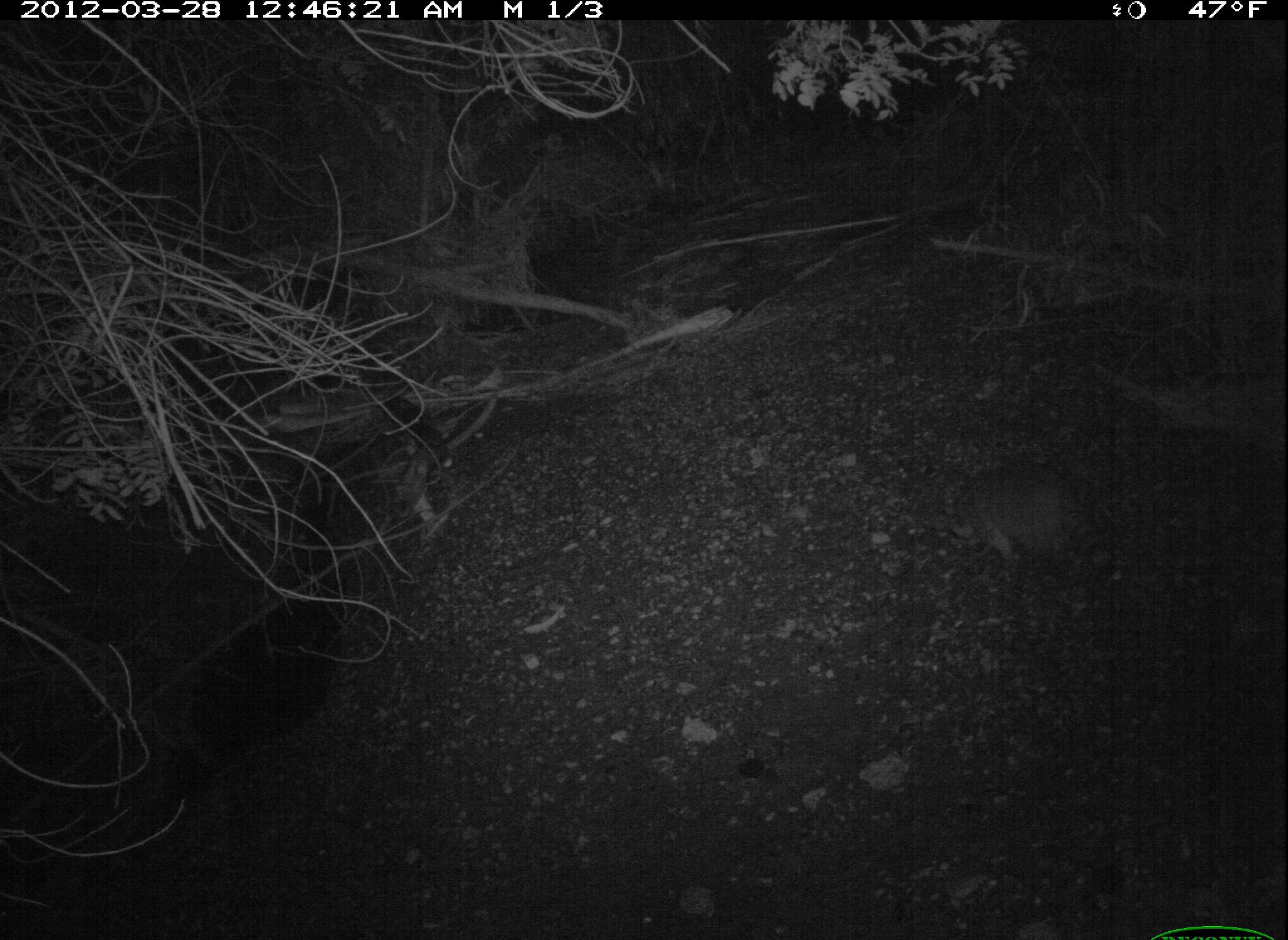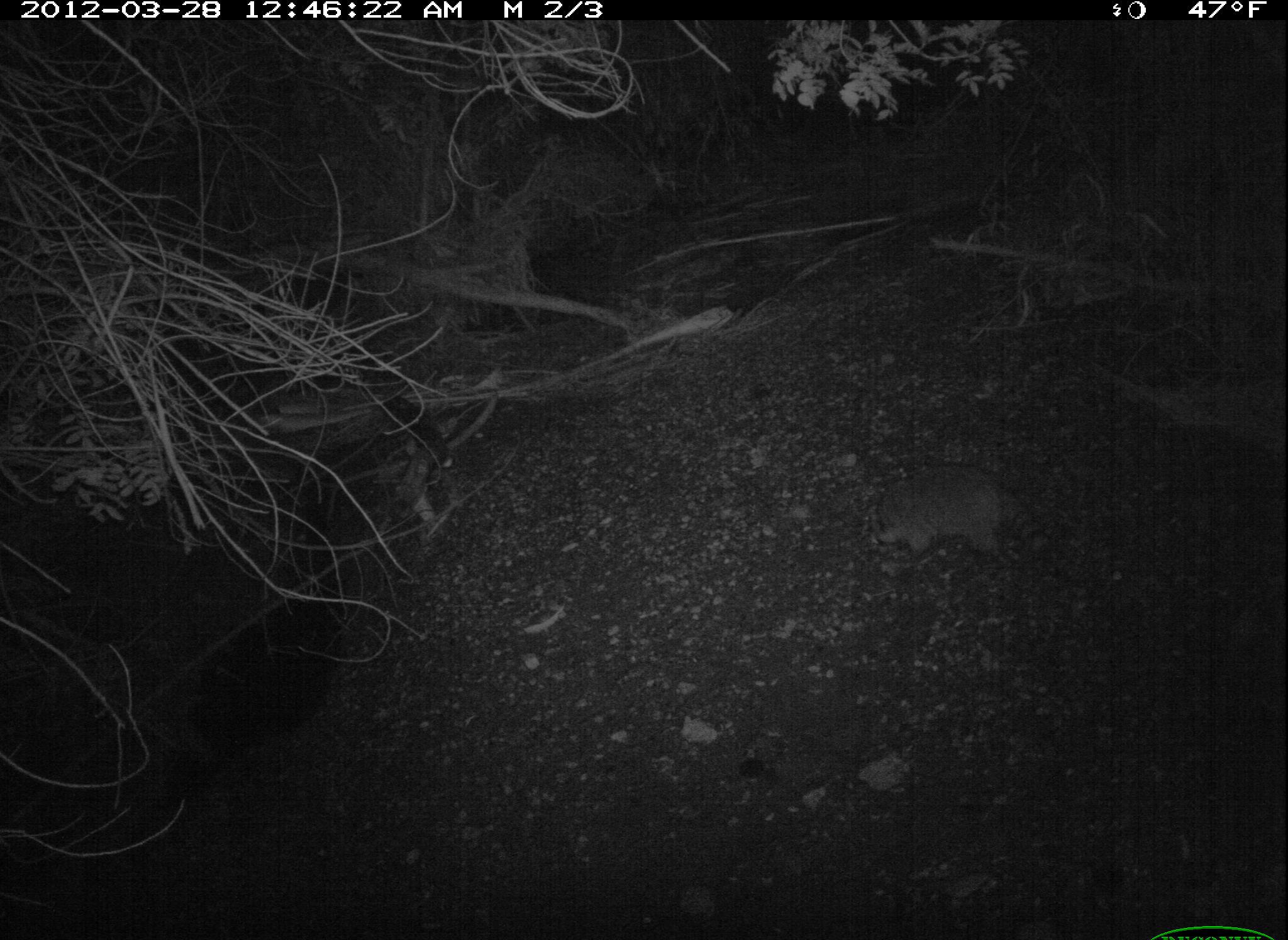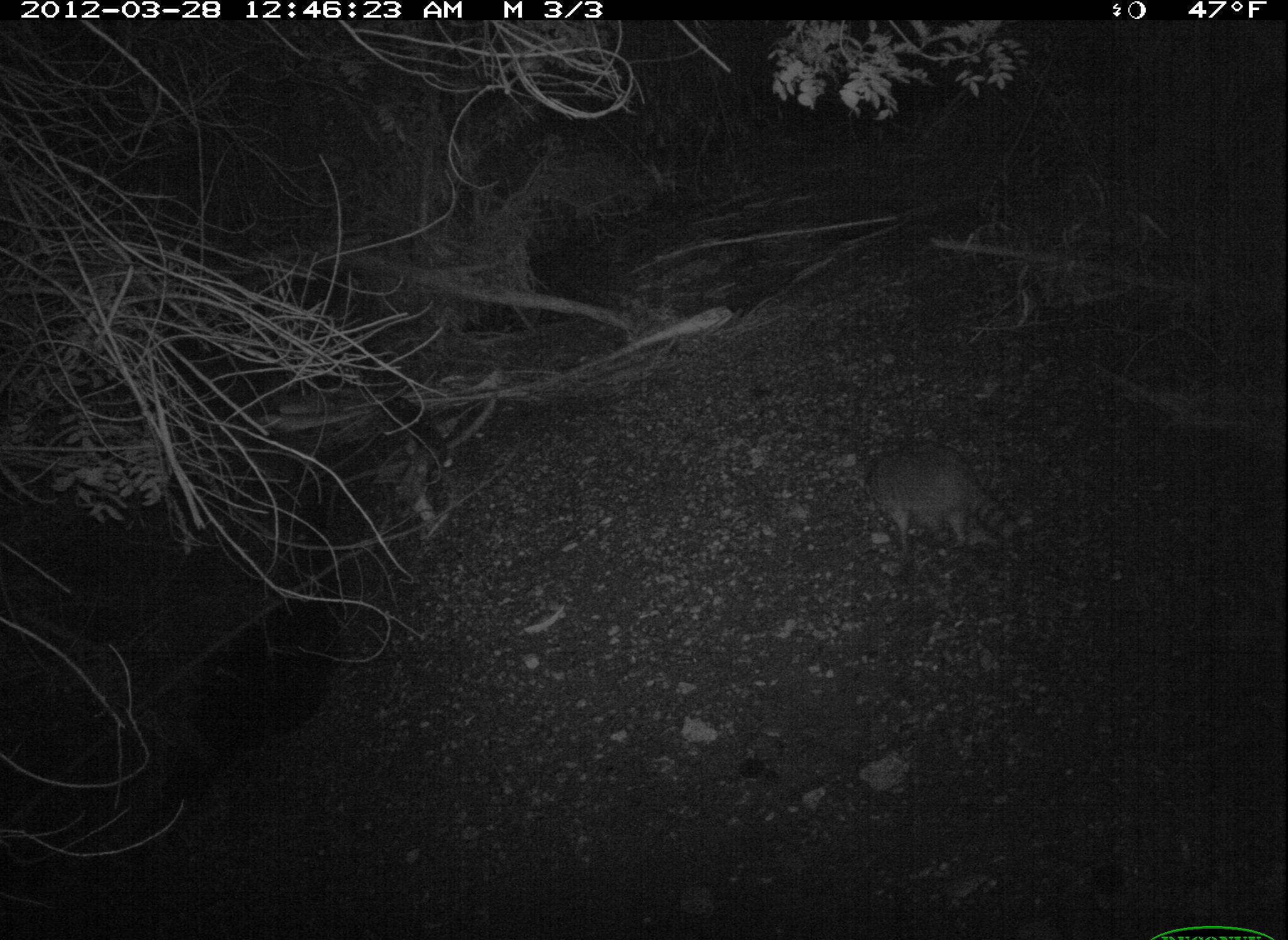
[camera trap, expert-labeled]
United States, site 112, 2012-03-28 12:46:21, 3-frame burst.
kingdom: Animalia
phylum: Chordata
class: Mammalia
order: Carnivora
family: Procyonidae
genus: Procyon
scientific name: Procyon lotor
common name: raccoon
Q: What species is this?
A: Raccoon (Procyon lotor).